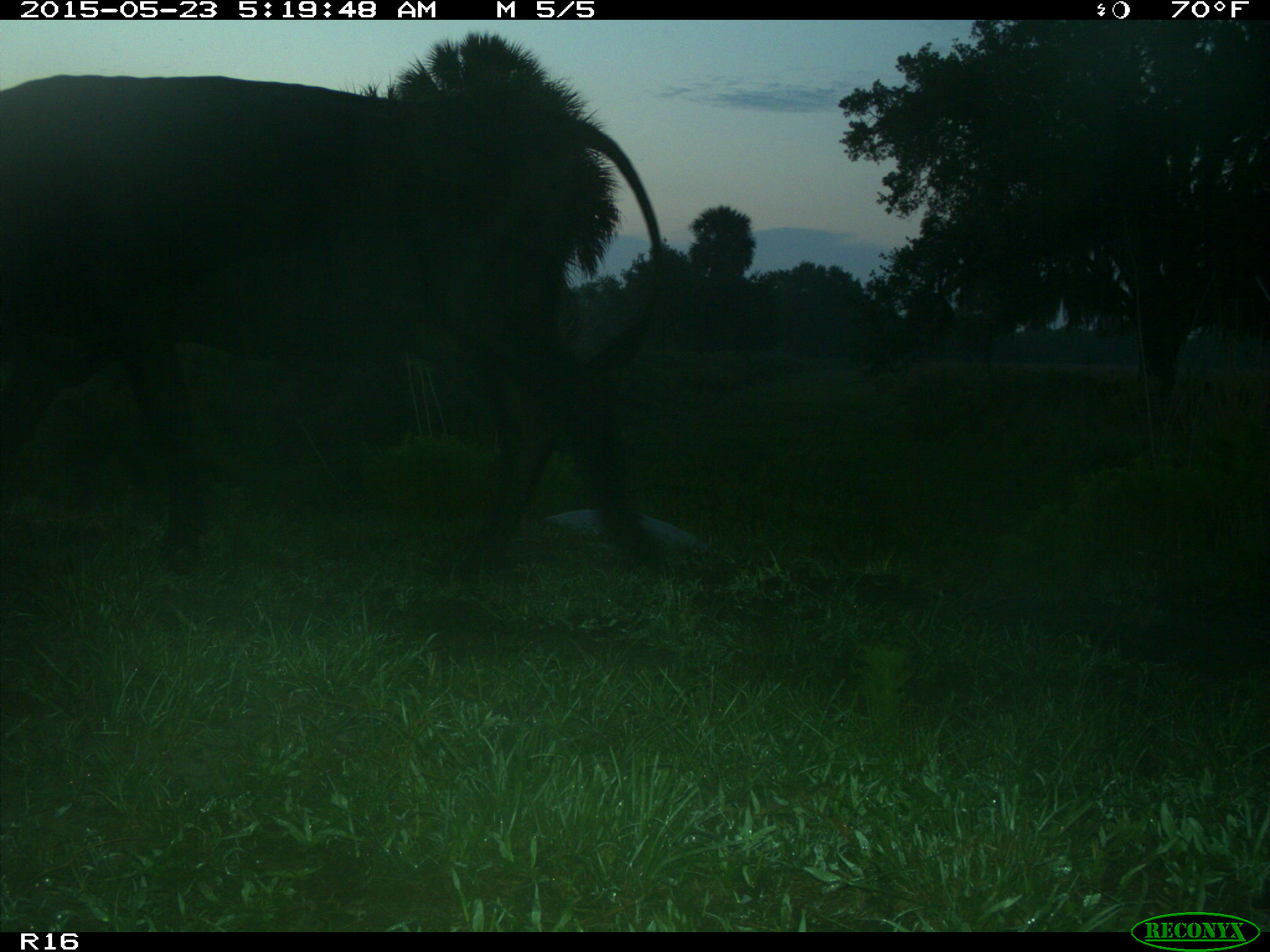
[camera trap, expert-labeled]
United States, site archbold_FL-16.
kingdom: Animalia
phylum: Chordata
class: Mammalia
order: Artiodactyla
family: Bovidae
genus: Bos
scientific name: Bos taurus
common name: domestic cow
Bos taurus (domestic cow).